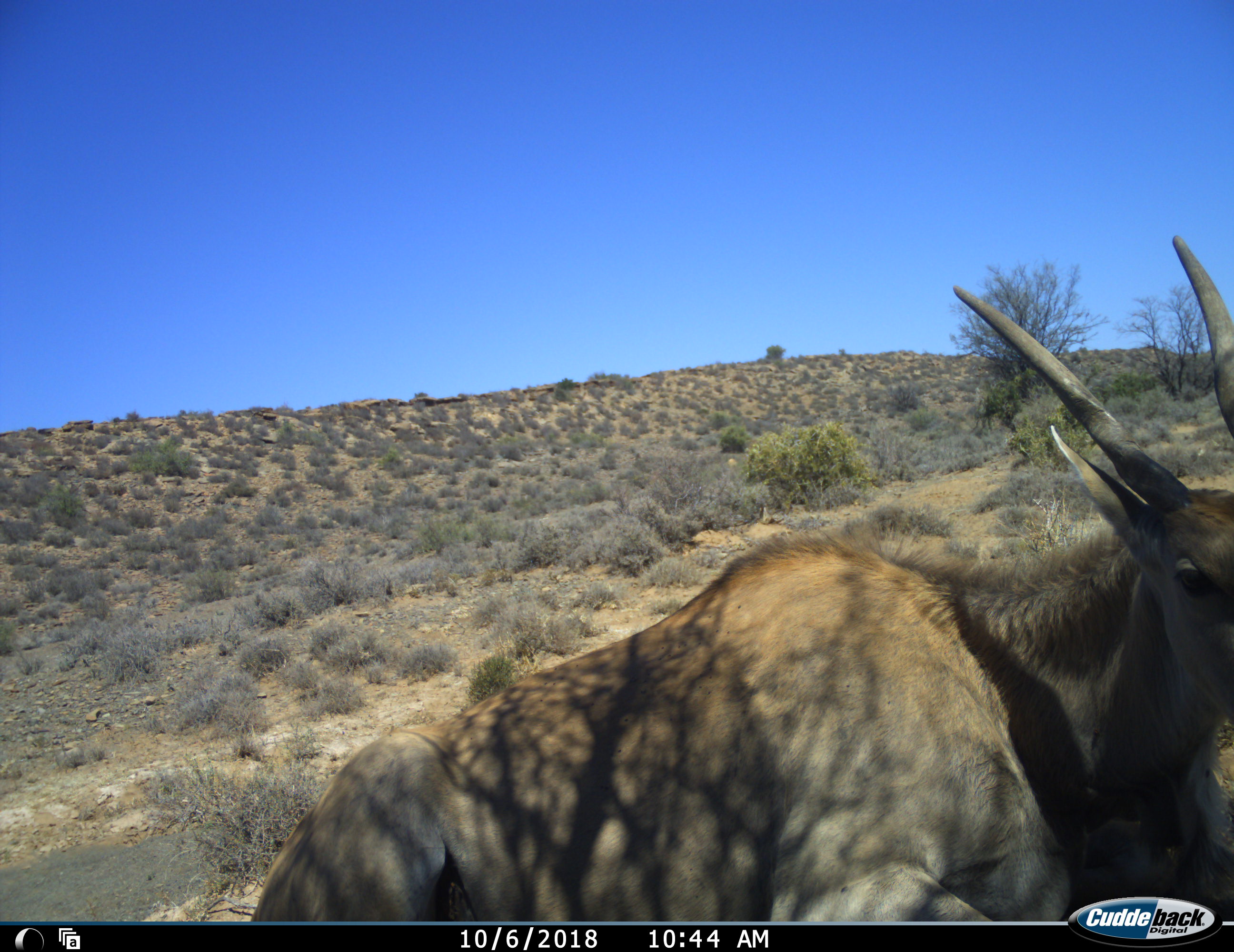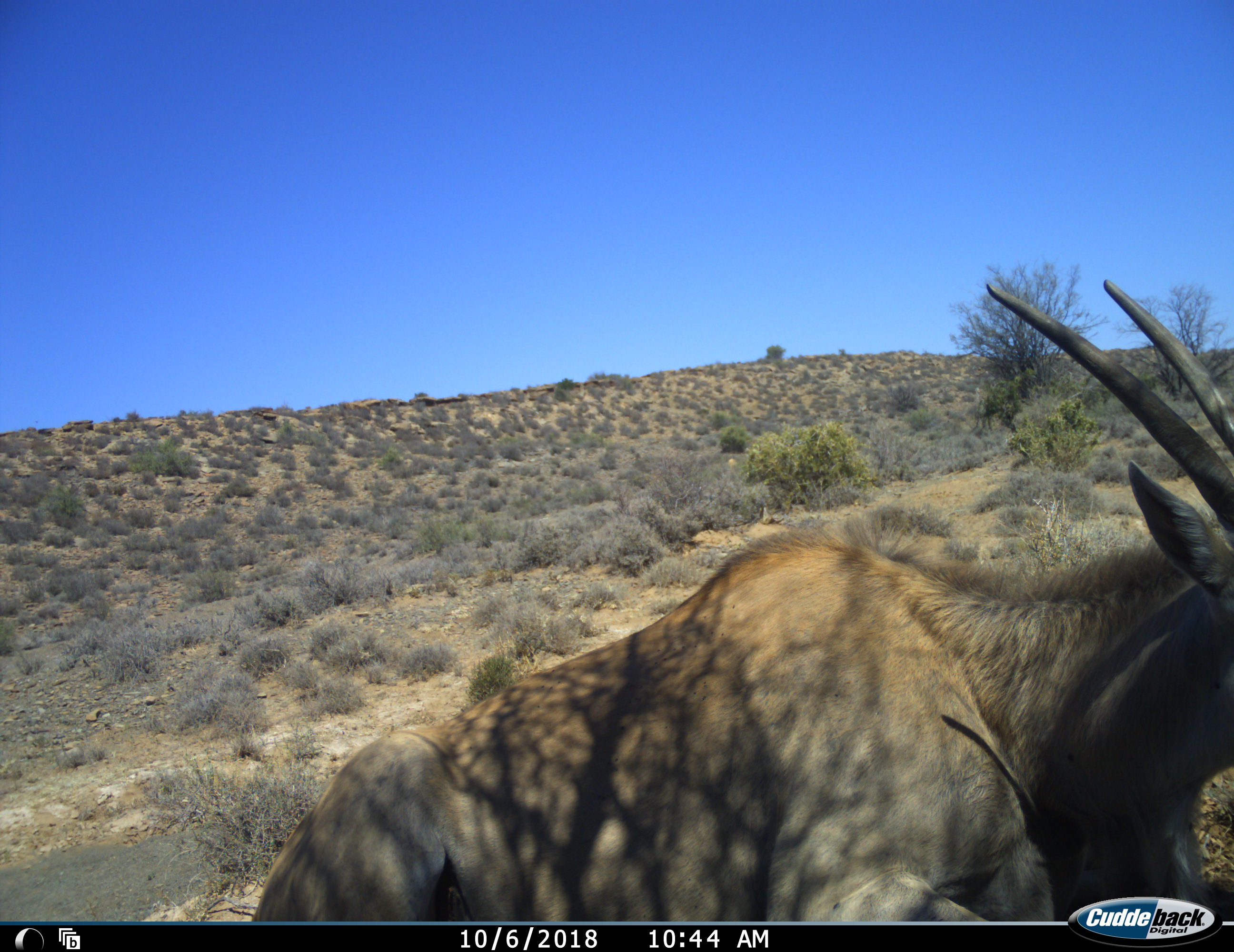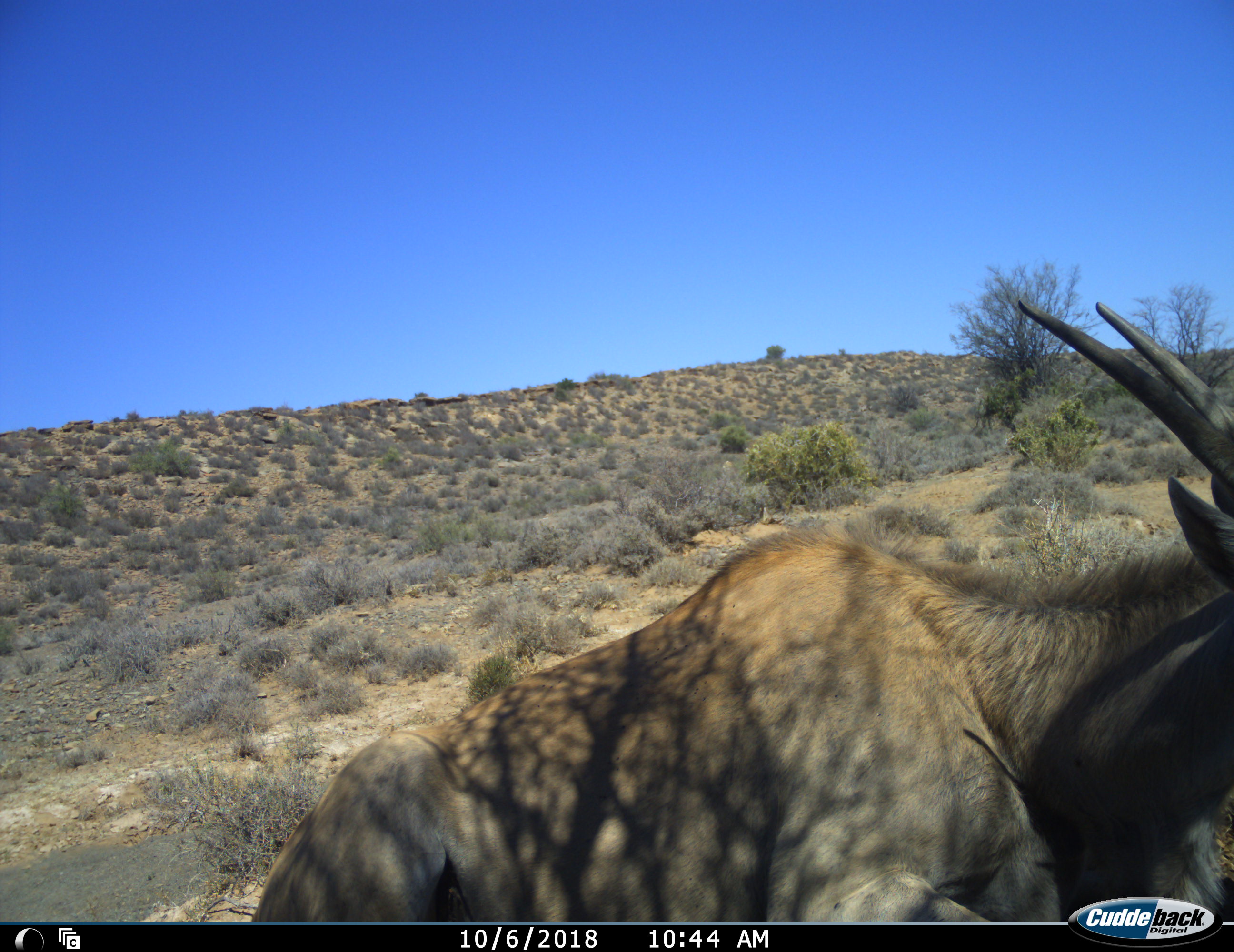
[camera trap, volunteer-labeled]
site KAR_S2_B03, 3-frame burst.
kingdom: Animalia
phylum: Chordata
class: Mammalia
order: Artiodactyla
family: Bovidae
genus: Tragelaphus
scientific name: Tragelaphus oryx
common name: eland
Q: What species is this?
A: Eland (Tragelaphus oryx).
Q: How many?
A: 1.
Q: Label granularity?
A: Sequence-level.